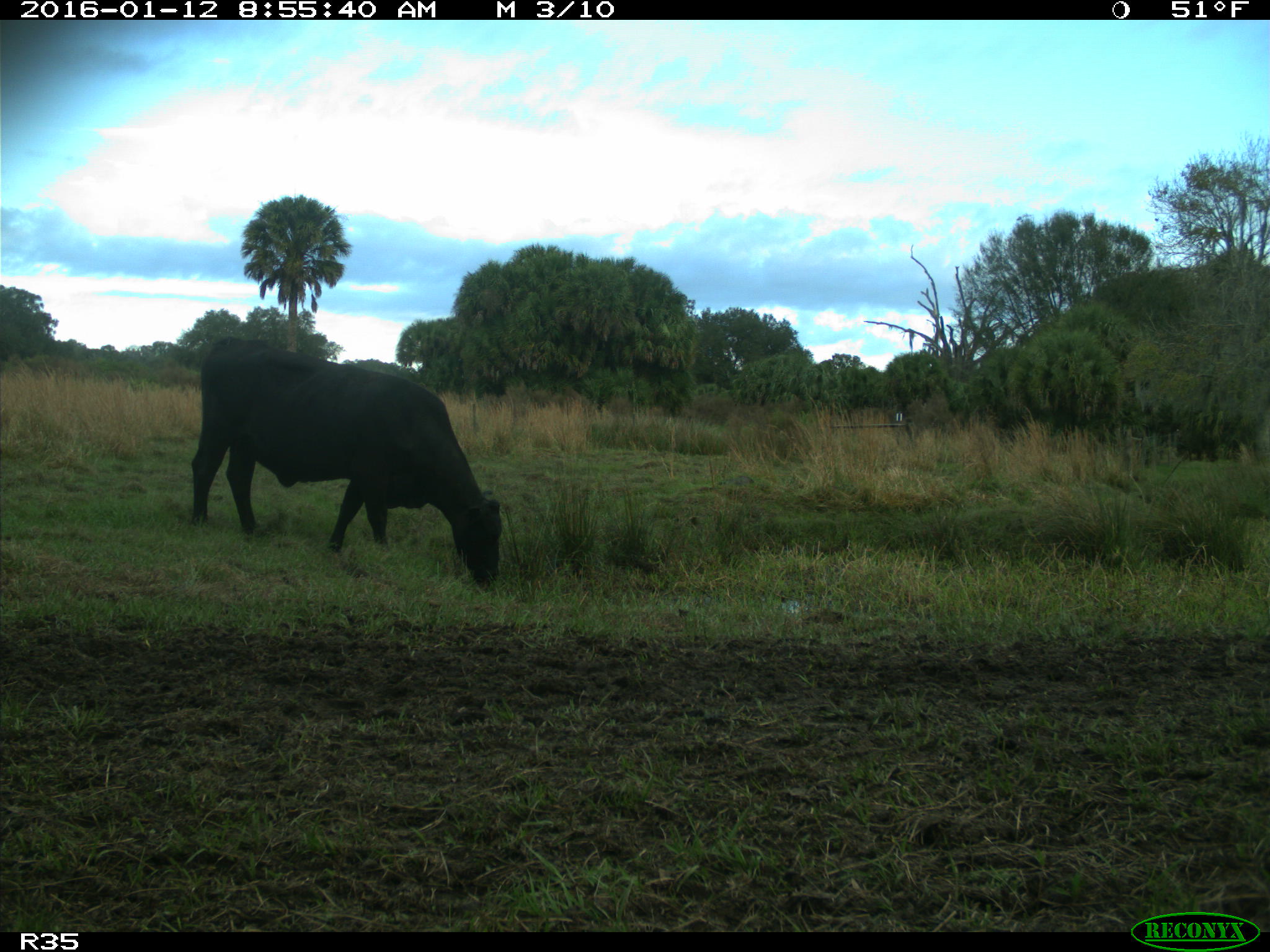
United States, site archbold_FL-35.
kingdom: Animalia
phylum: Chordata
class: Mammalia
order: Artiodactyla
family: Bovidae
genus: Bos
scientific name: Bos taurus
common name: domestic cow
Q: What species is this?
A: Bos taurus (domestic cow).